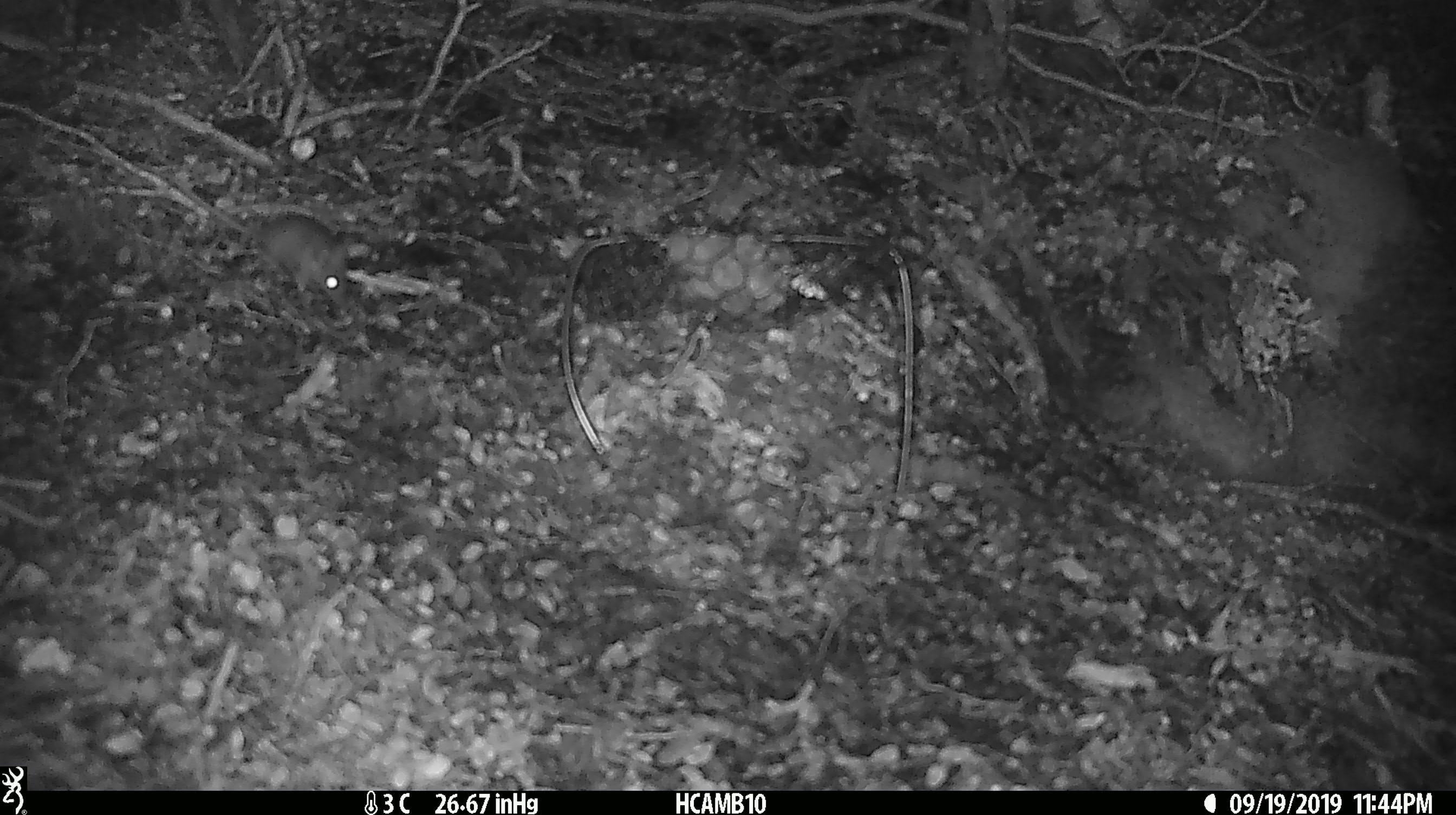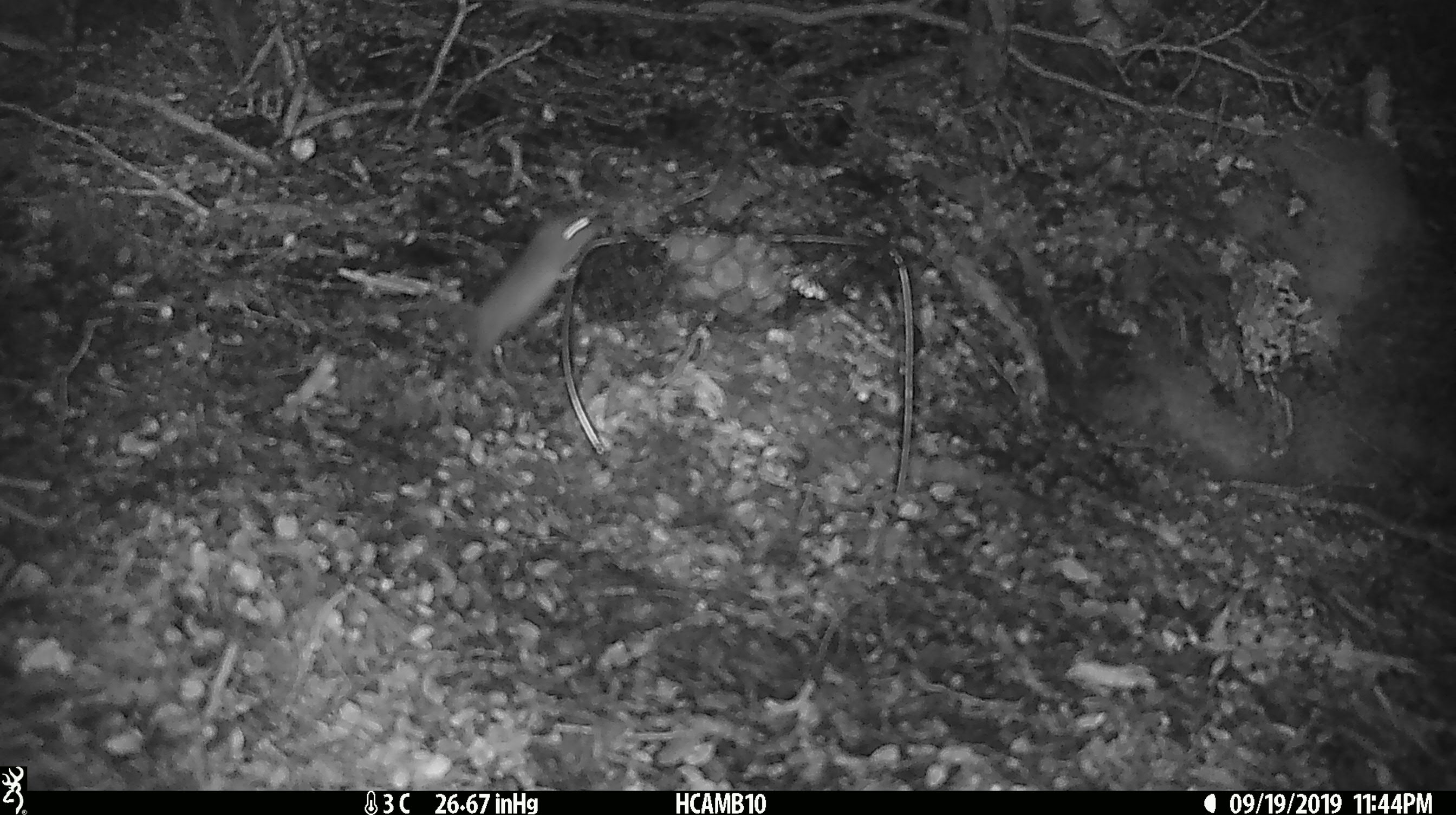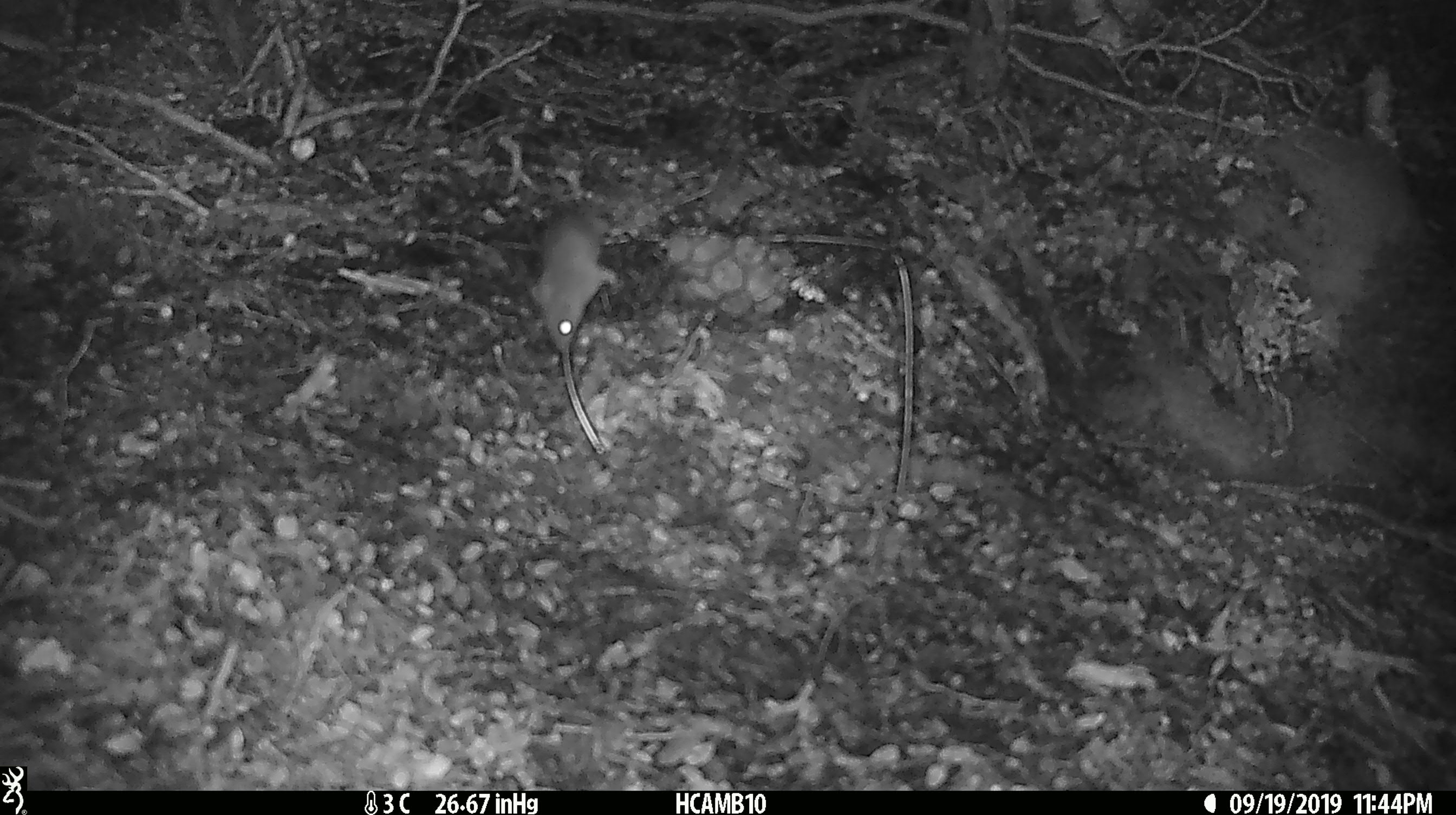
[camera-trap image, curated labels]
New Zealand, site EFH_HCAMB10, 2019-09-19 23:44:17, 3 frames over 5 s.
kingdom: Animalia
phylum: Chordata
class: Mammalia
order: Rodentia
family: Muridae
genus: Mus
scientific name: Mus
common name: mouse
Mouse (Mus).